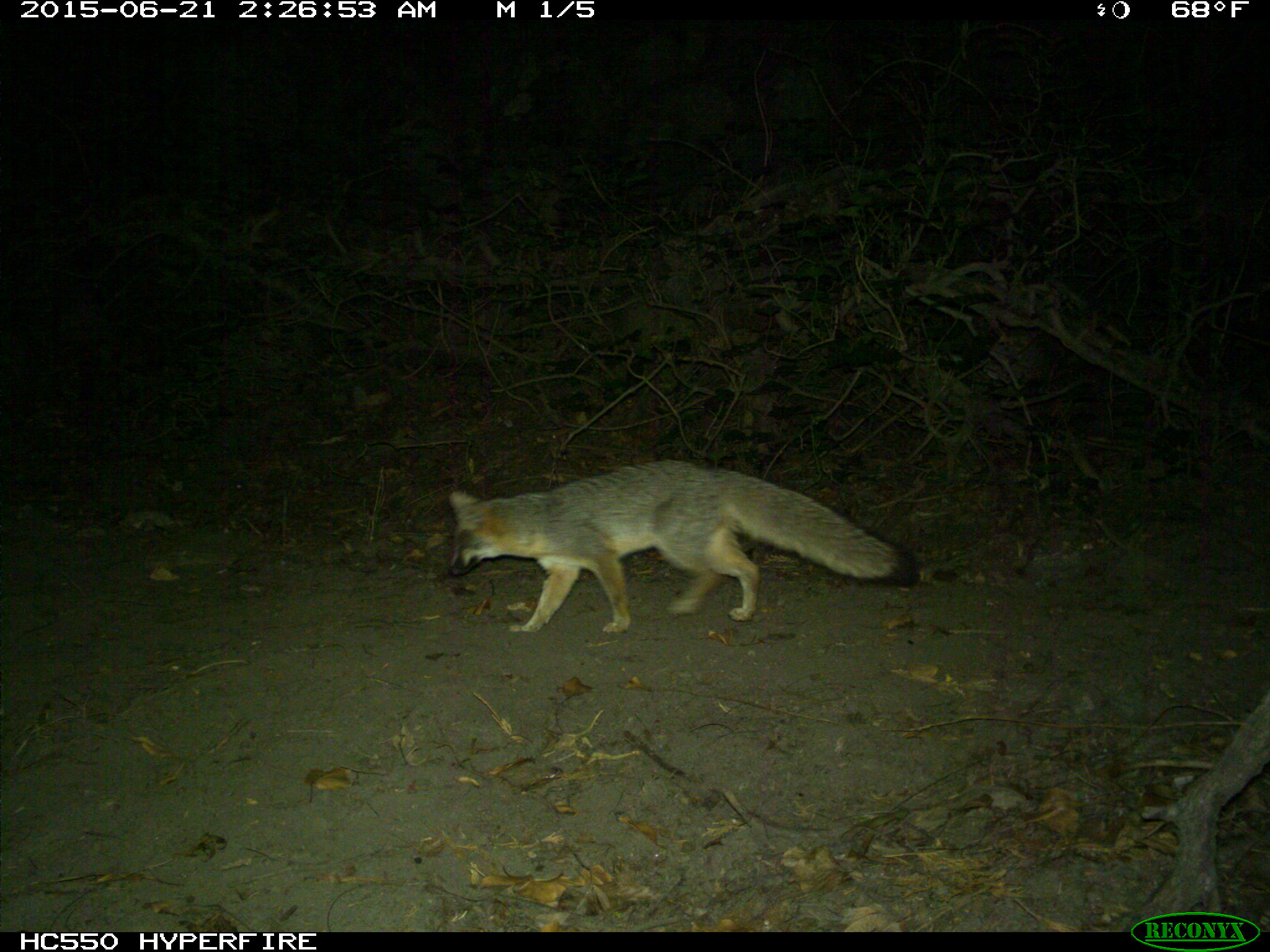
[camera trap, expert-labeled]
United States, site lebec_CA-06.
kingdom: Animalia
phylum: Chordata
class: Mammalia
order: Carnivora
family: Canidae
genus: Urocyon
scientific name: Urocyon cinereoargenteus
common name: gray fox